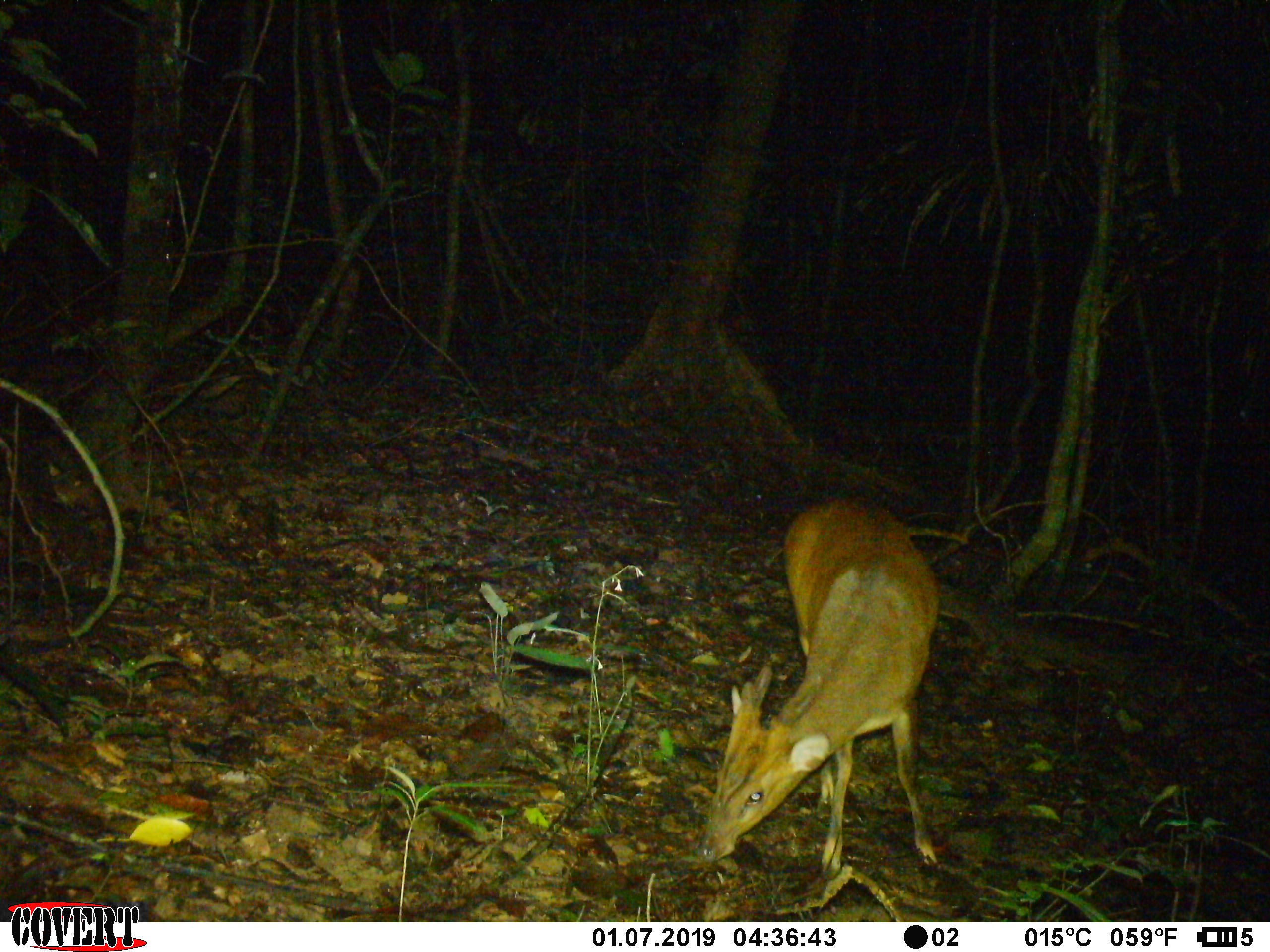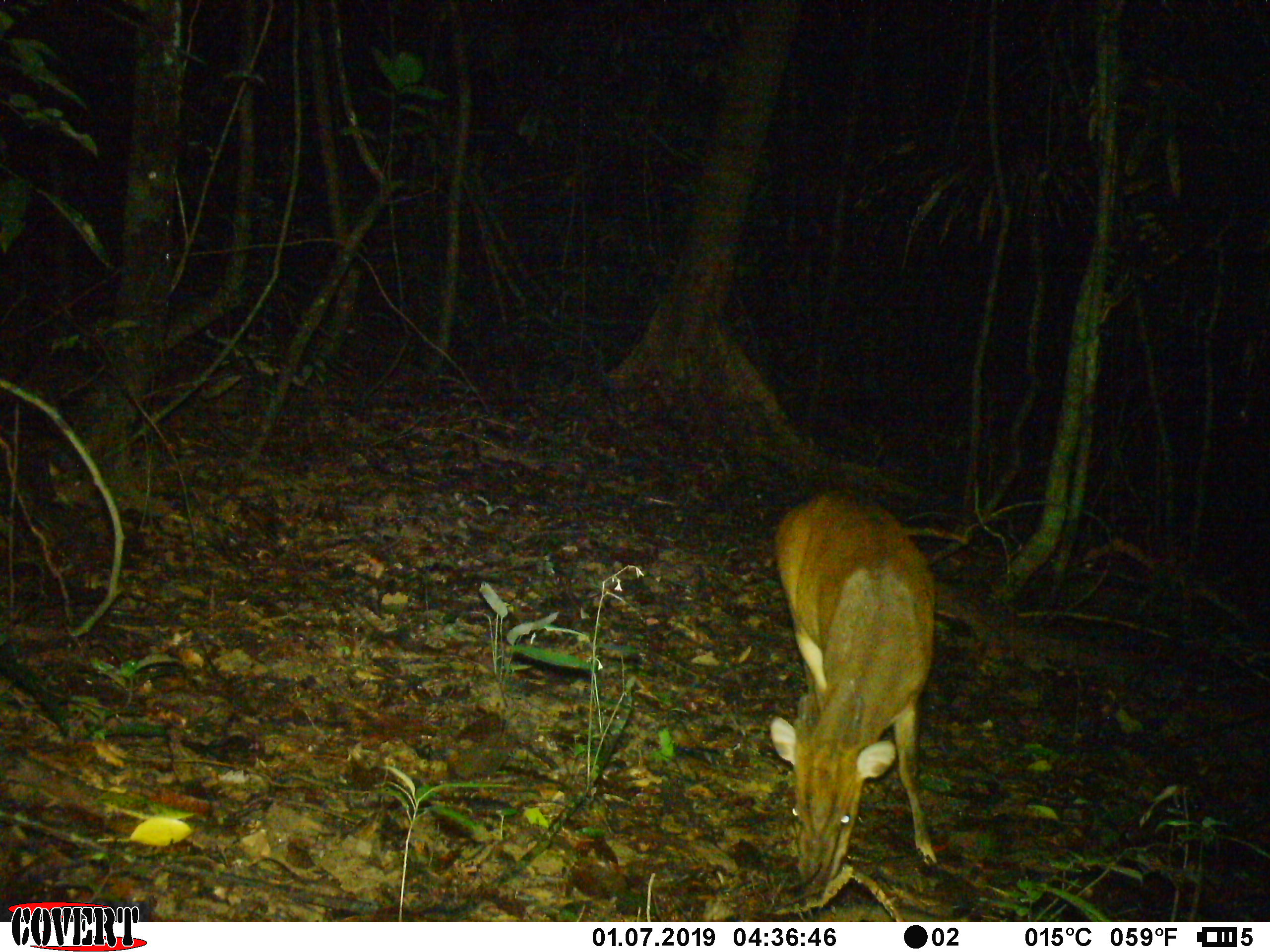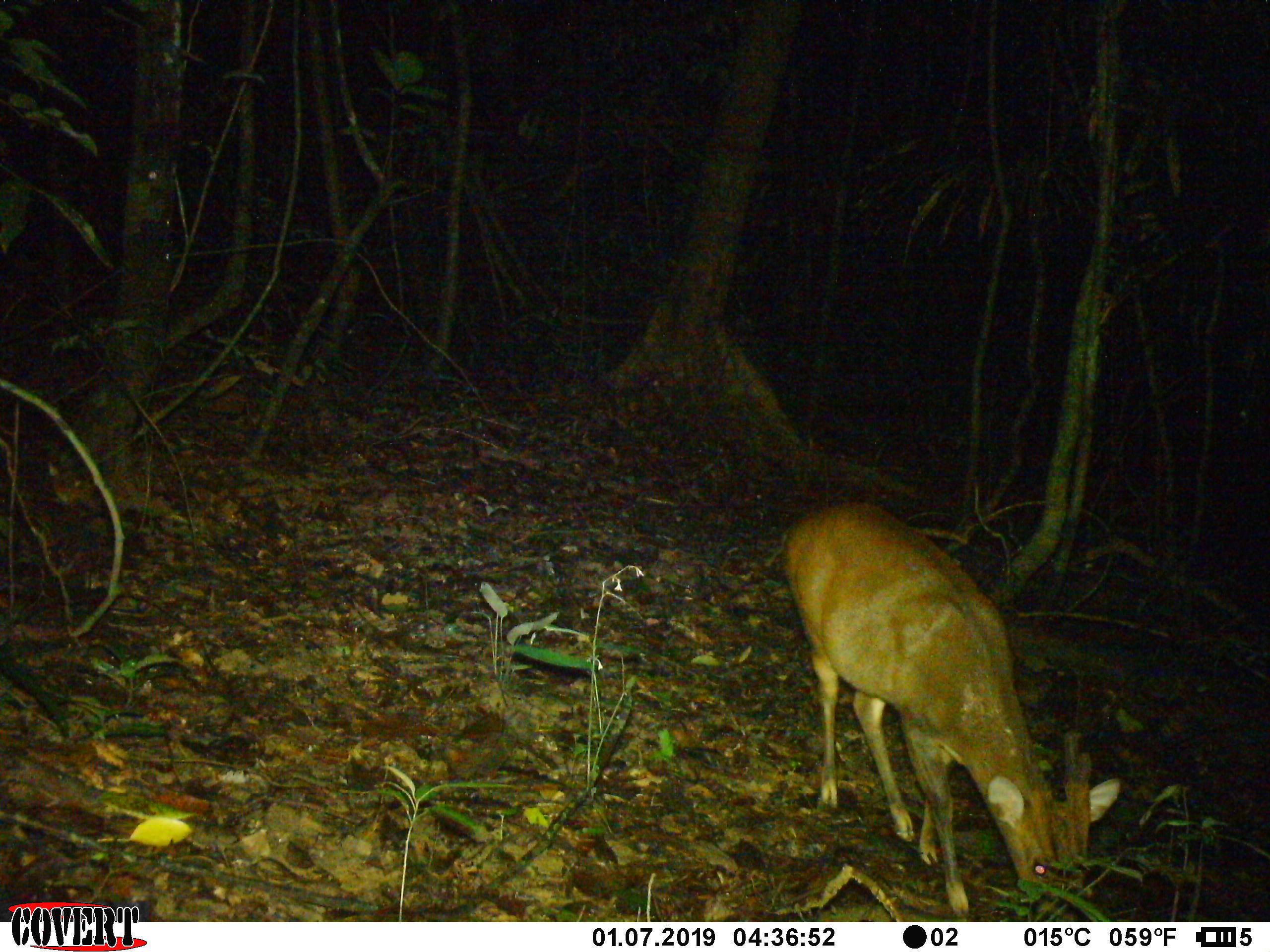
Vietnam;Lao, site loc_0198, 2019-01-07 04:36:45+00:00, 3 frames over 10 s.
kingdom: Animalia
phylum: Chordata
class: Mammalia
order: Artiodactyla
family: Cervidae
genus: Muntiacus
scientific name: Muntiacus vuquangensis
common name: large-antlered muntjac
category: large antlered muntjac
Large antlered muntjac (large-antlered muntjac) (Muntiacus vuquangensis). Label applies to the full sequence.